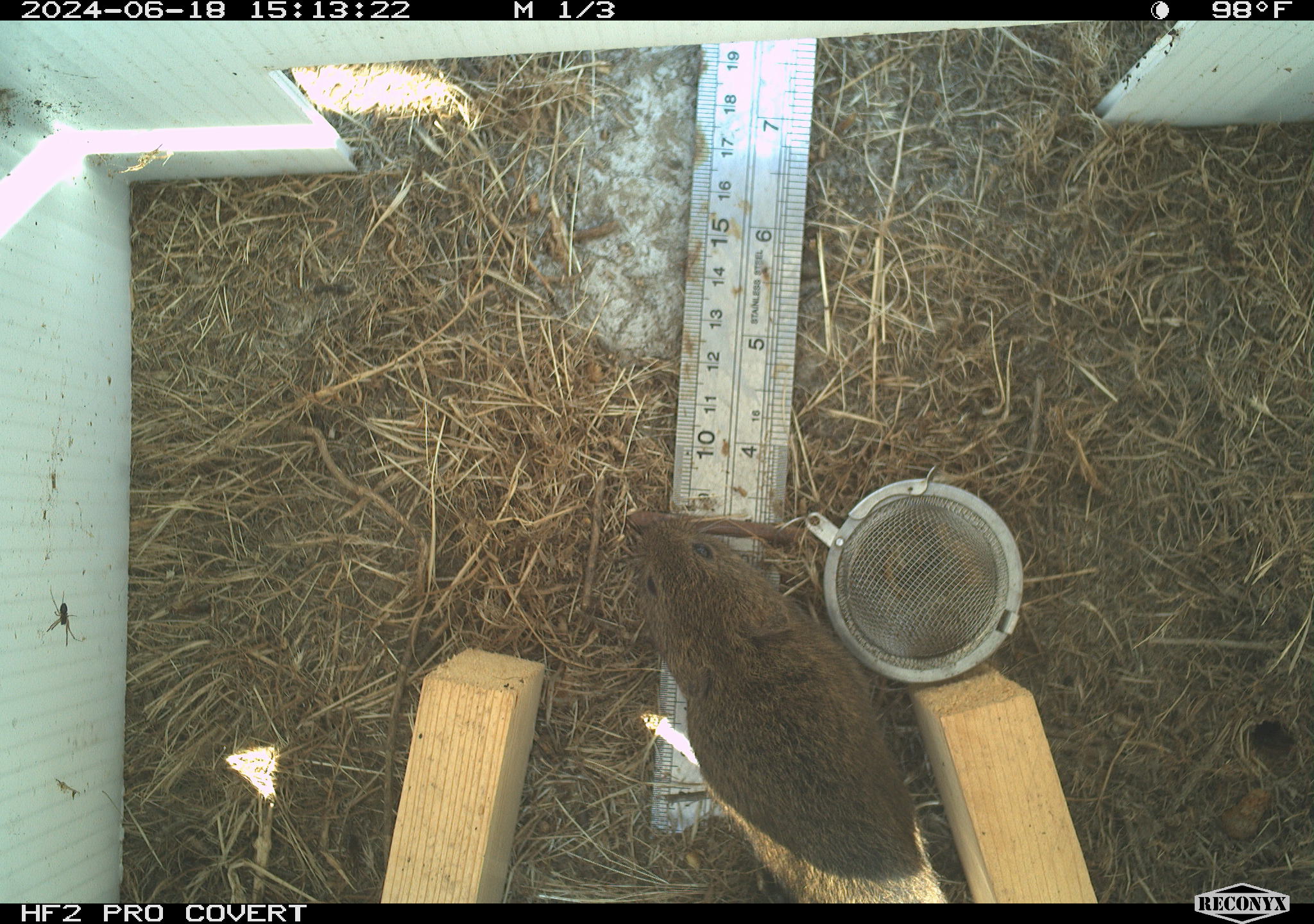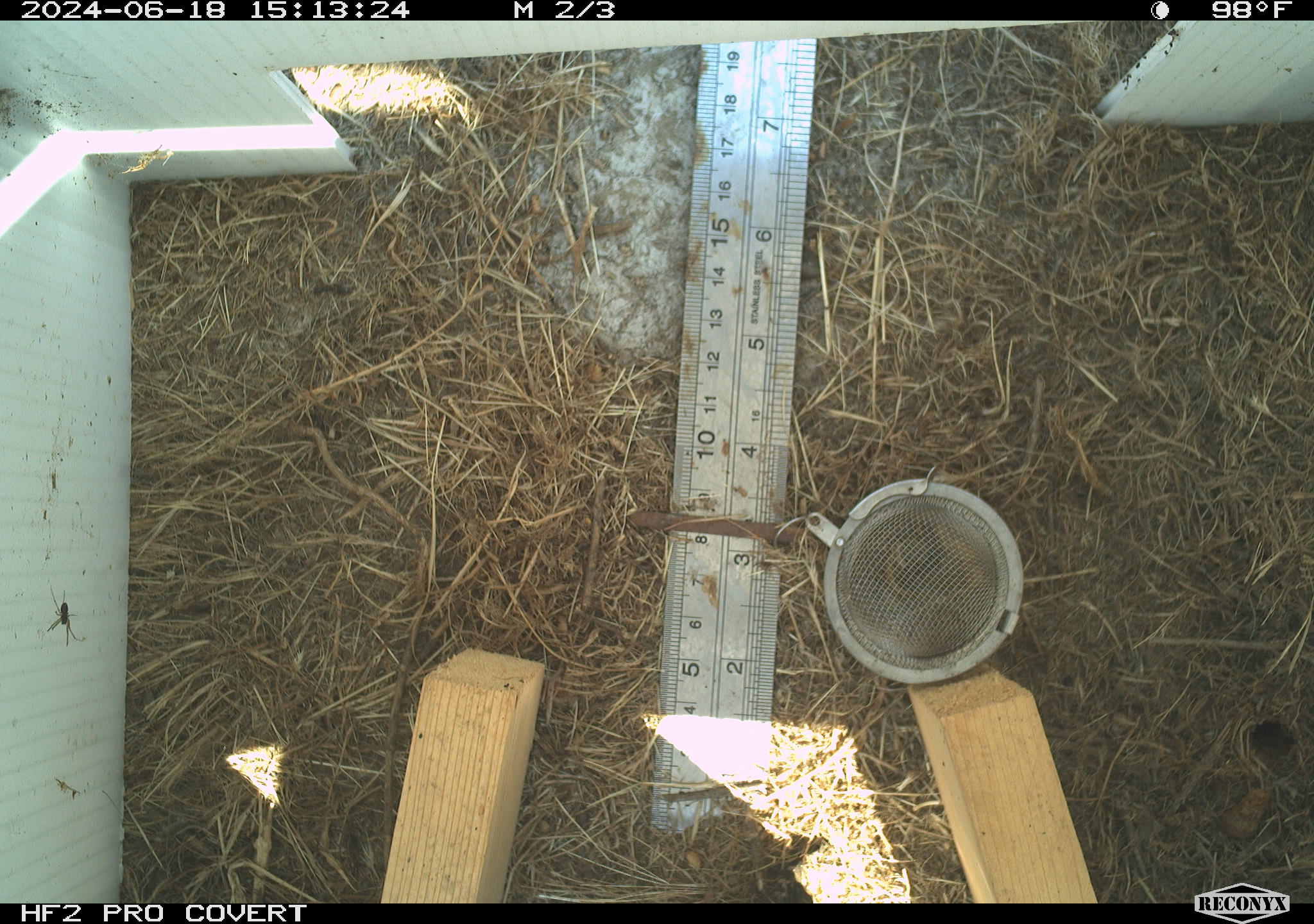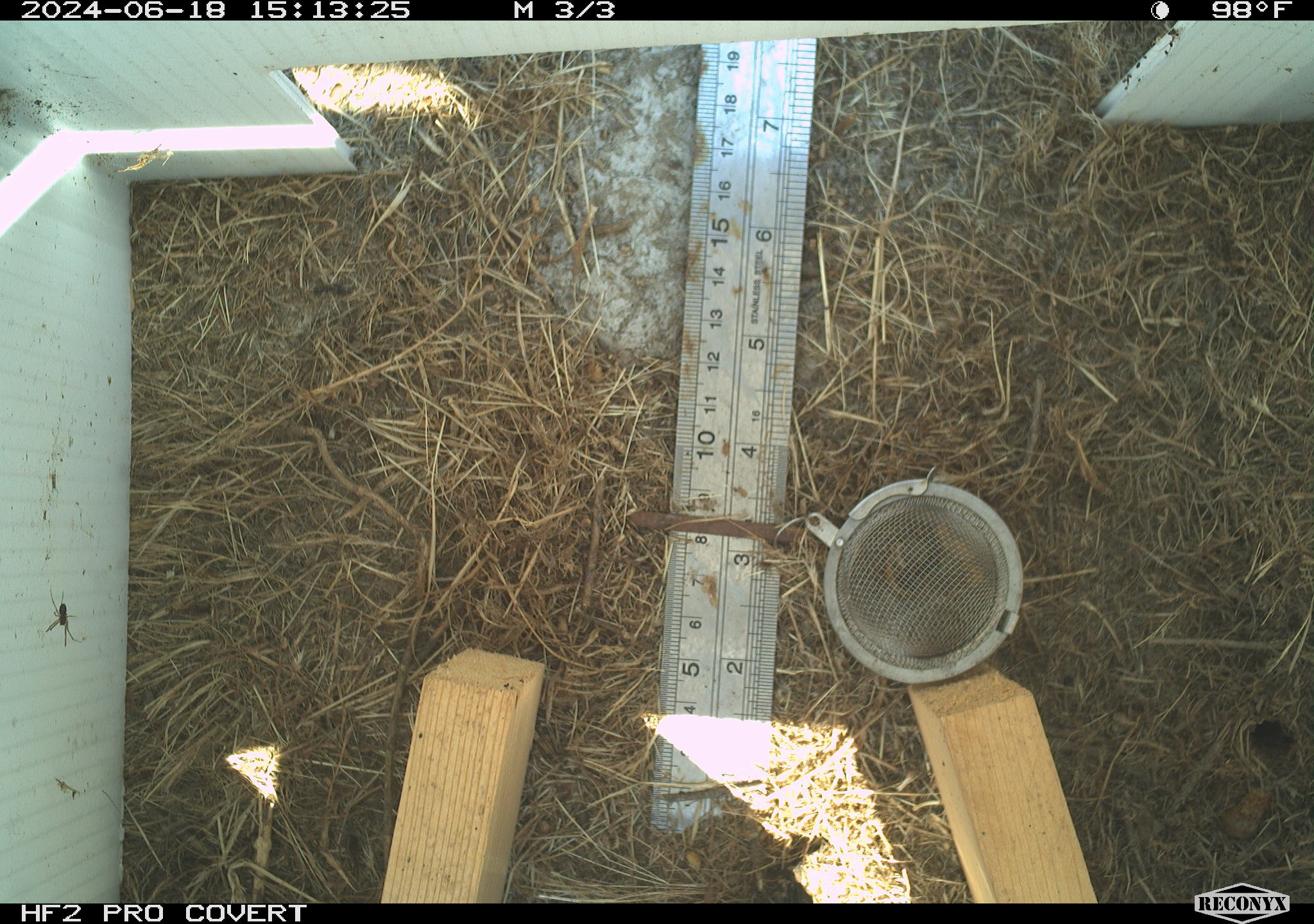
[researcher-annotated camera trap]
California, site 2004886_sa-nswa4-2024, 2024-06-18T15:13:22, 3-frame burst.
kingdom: Animalia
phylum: Arthropoda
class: Arachnida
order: Araneae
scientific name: Araneae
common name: spider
Spider (Araneae).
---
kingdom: Animalia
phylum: Chordata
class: Mammalia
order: Rodentia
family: Cricetidae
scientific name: Arvicolinae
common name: voles, lemmings, and muskrats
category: arvicolinae subfamily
Arvicolinae subfamily (voles, lemmings, and muskrats) (Arvicolinae).